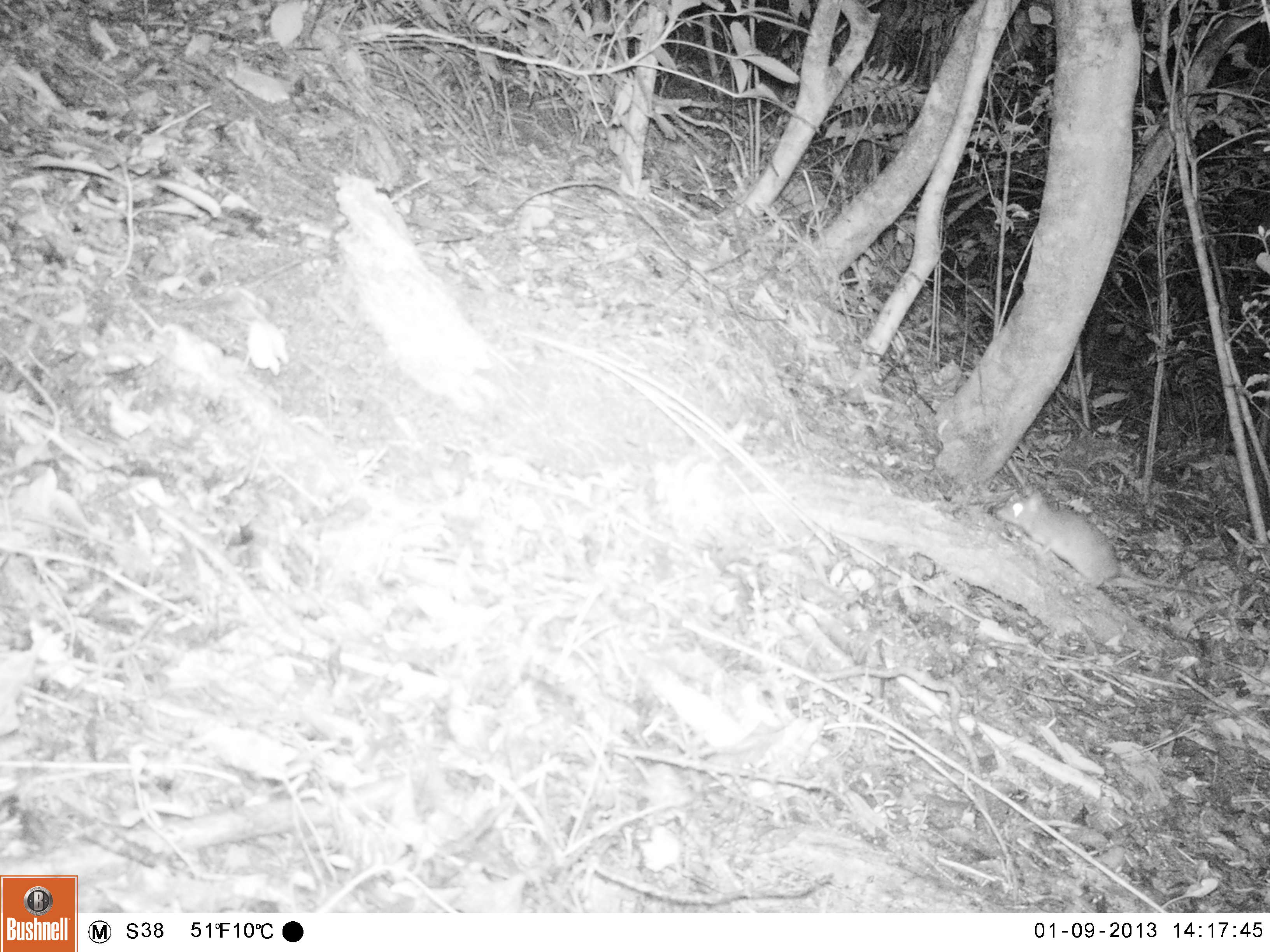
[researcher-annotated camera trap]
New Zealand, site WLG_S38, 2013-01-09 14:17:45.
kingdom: Animalia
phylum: Chordata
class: Mammalia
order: Rodentia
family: Muridae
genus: Rattus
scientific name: Rattus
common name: rat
Rat (Rattus).